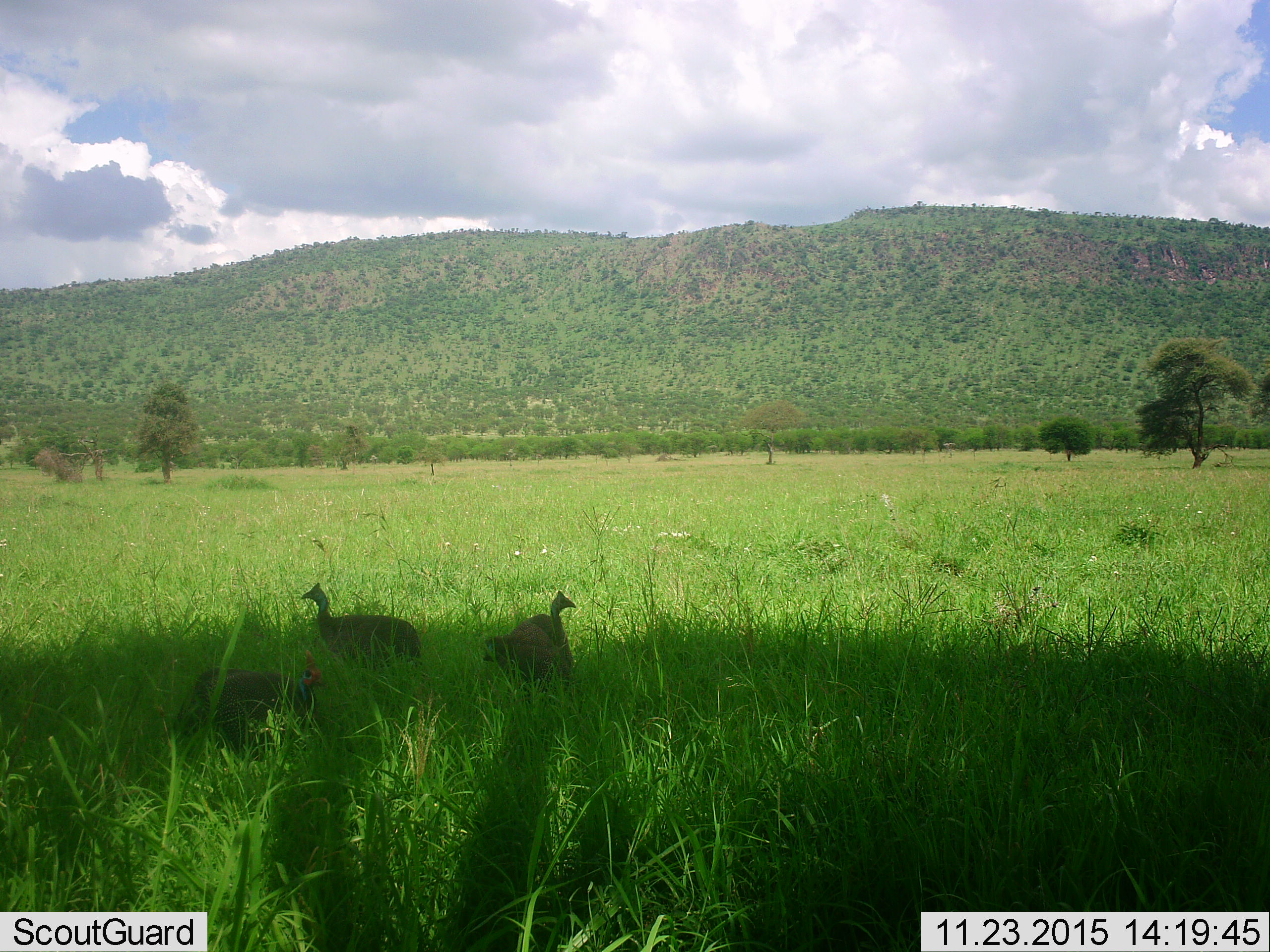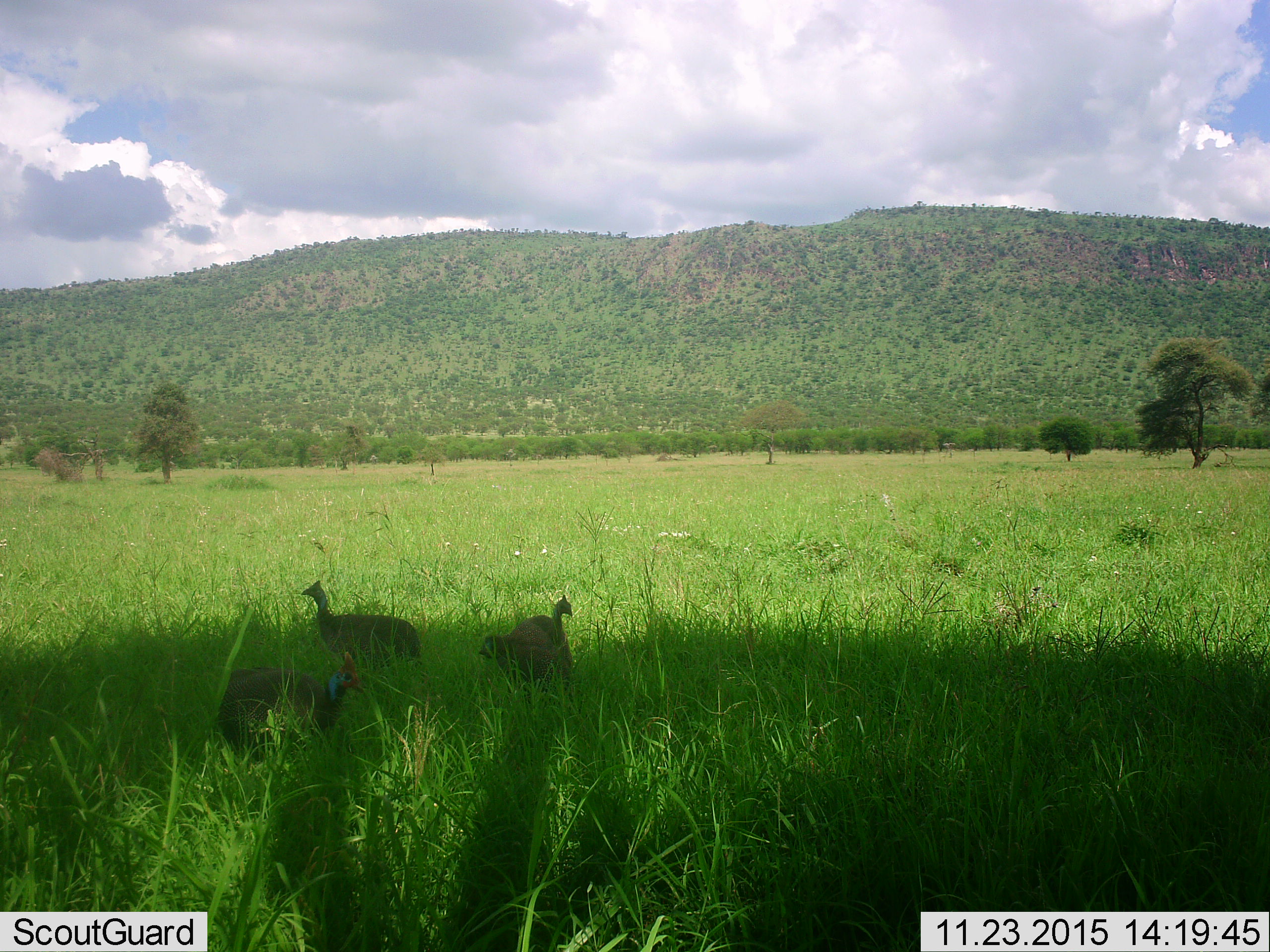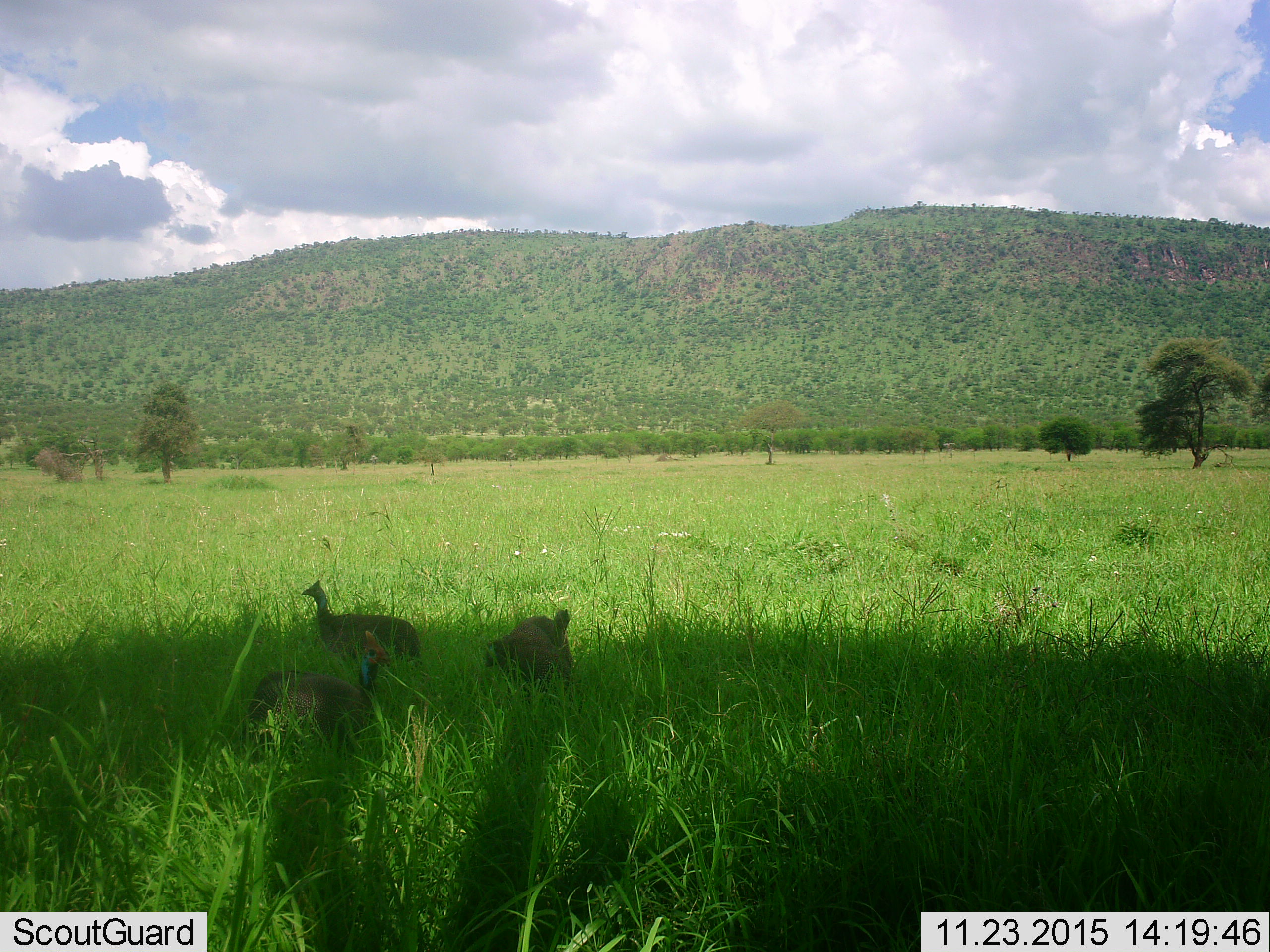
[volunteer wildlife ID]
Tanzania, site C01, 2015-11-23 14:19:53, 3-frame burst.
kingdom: Animalia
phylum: Chordata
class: Aves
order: Galliformes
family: Numididae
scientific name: Numididae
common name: guinea fowl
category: guineafowl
Guineafowl (guinea fowl) (Numididae), count 3. Behavior (volunteer vote fractions): standing 82%, resting 6%, moving 41%, interacting 0%. Young present (vote fraction): 0%. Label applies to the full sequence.